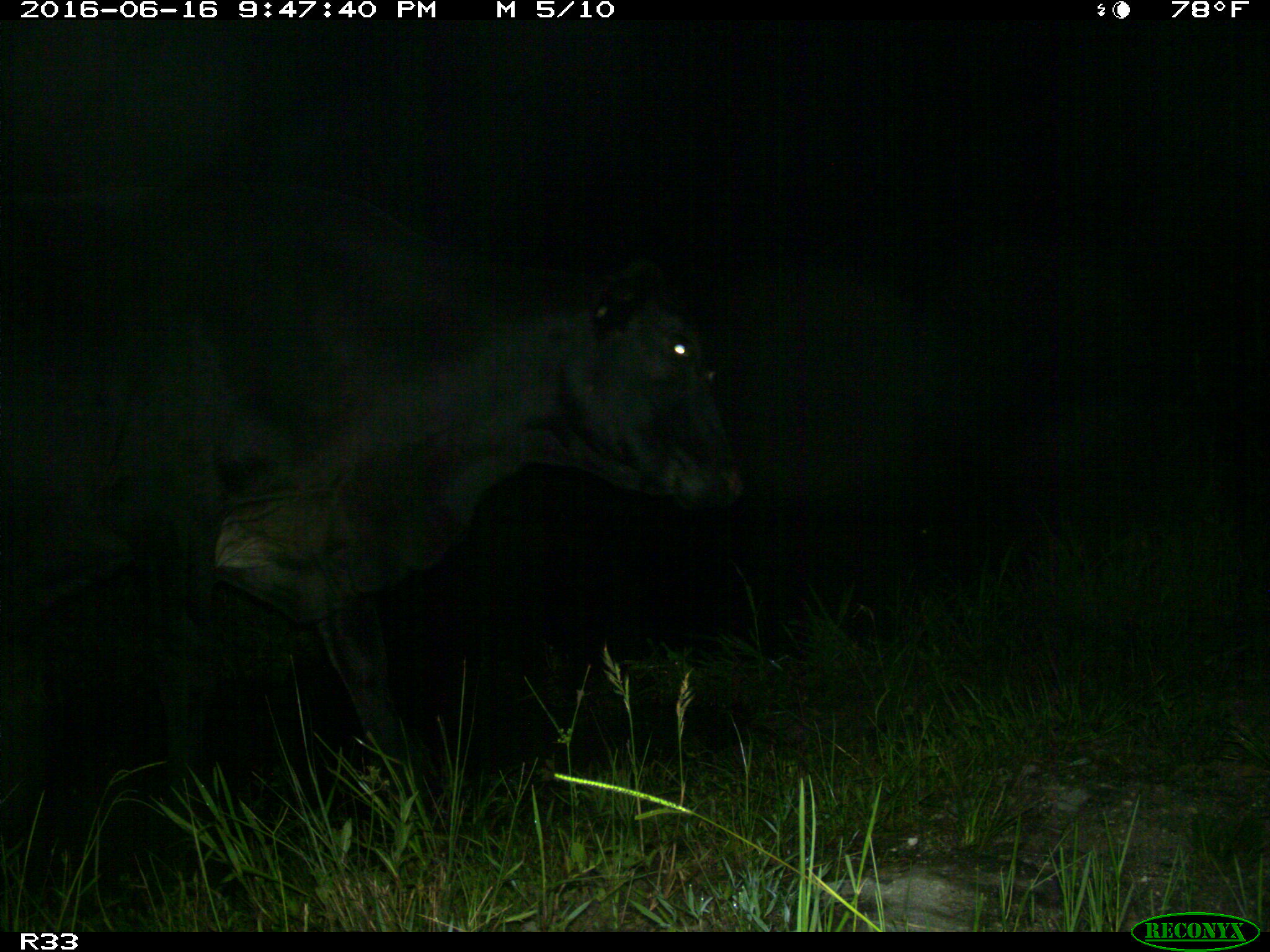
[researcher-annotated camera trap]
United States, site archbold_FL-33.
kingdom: Animalia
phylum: Chordata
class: Mammalia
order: Artiodactyla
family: Bovidae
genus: Bos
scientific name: Bos taurus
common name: domestic cow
Bos taurus (domestic cow).